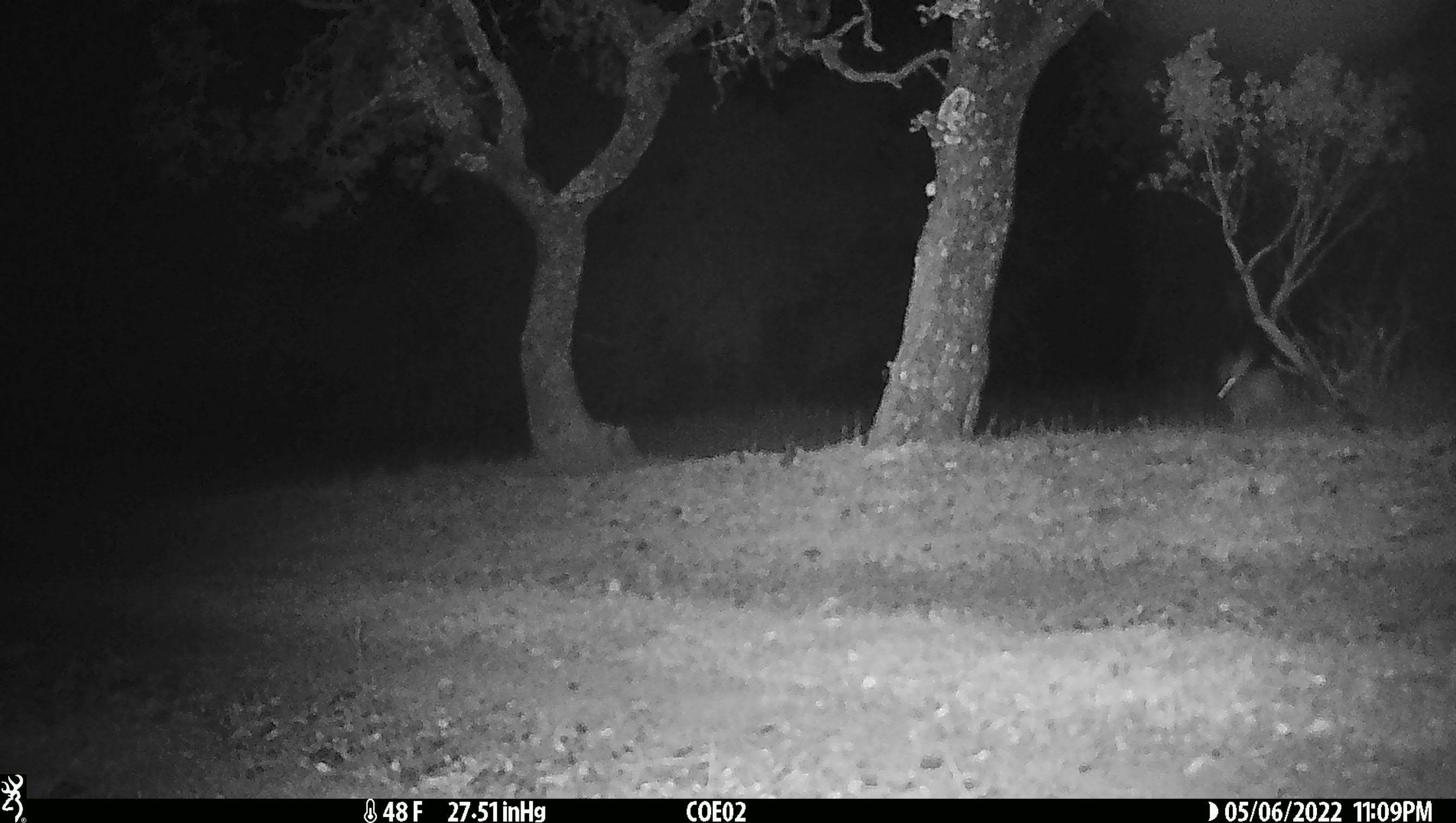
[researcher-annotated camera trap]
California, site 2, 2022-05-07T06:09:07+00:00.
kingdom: Animalia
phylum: Chordata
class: Mammalia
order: Lagomorpha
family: Leporidae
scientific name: Leporidae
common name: rabbit